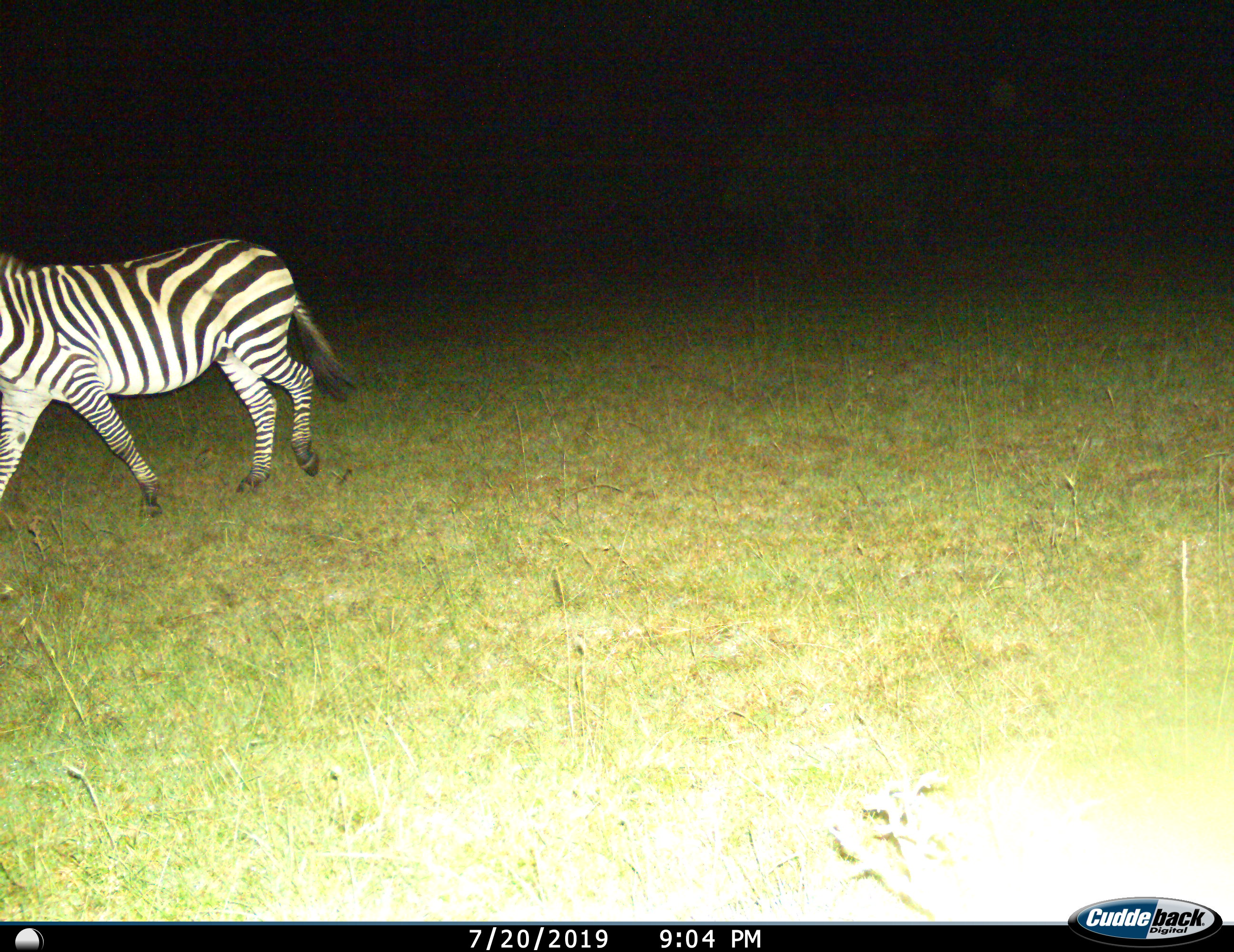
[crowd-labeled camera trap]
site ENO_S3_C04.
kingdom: Animalia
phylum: Chordata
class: Mammalia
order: Perissodactyla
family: Equidae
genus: Equus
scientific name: Equus quagga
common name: plains zebra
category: zebraplains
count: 1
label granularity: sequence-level